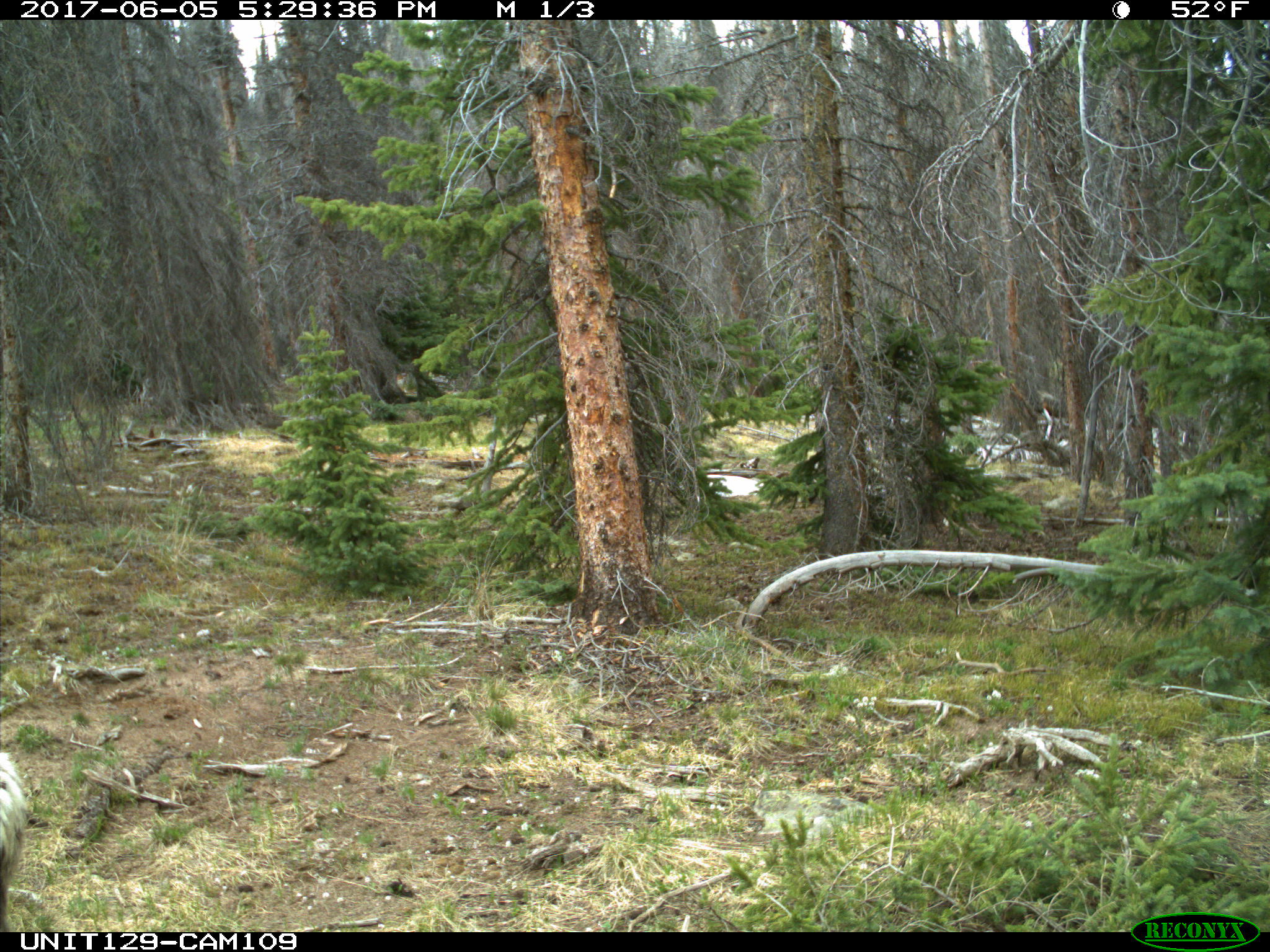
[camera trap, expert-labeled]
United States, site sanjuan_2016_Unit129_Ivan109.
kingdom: Animalia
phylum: Chordata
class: Mammalia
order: Artiodactyla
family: Cervidae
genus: Odocoileus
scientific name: Odocoileus hemionus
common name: mule deer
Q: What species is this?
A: Odocoileus hemionus (mule deer).